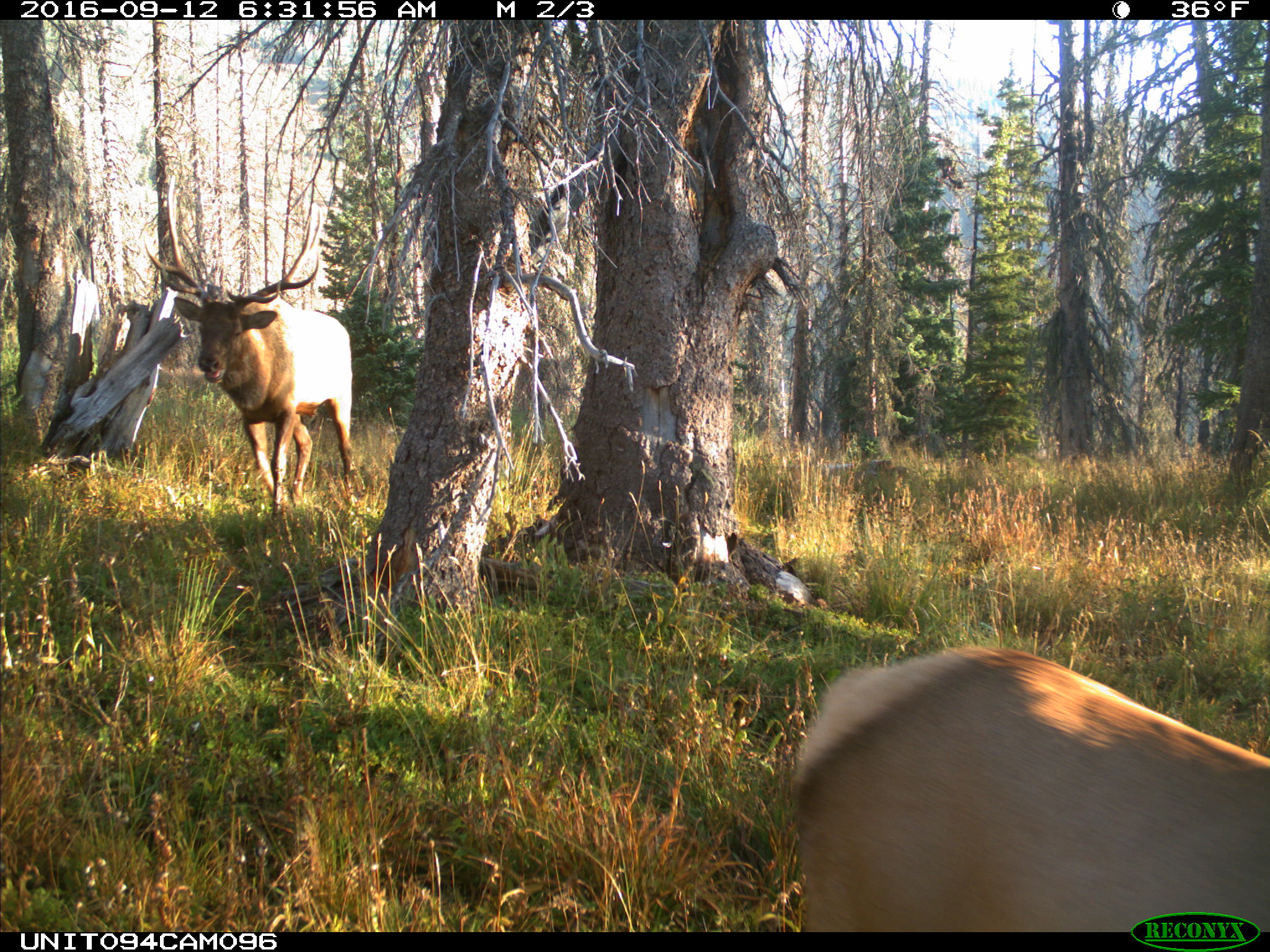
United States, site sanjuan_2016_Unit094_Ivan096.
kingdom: Animalia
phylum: Chordata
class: Mammalia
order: Artiodactyla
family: Cervidae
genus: Cervus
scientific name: Cervus elaphus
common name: red deer